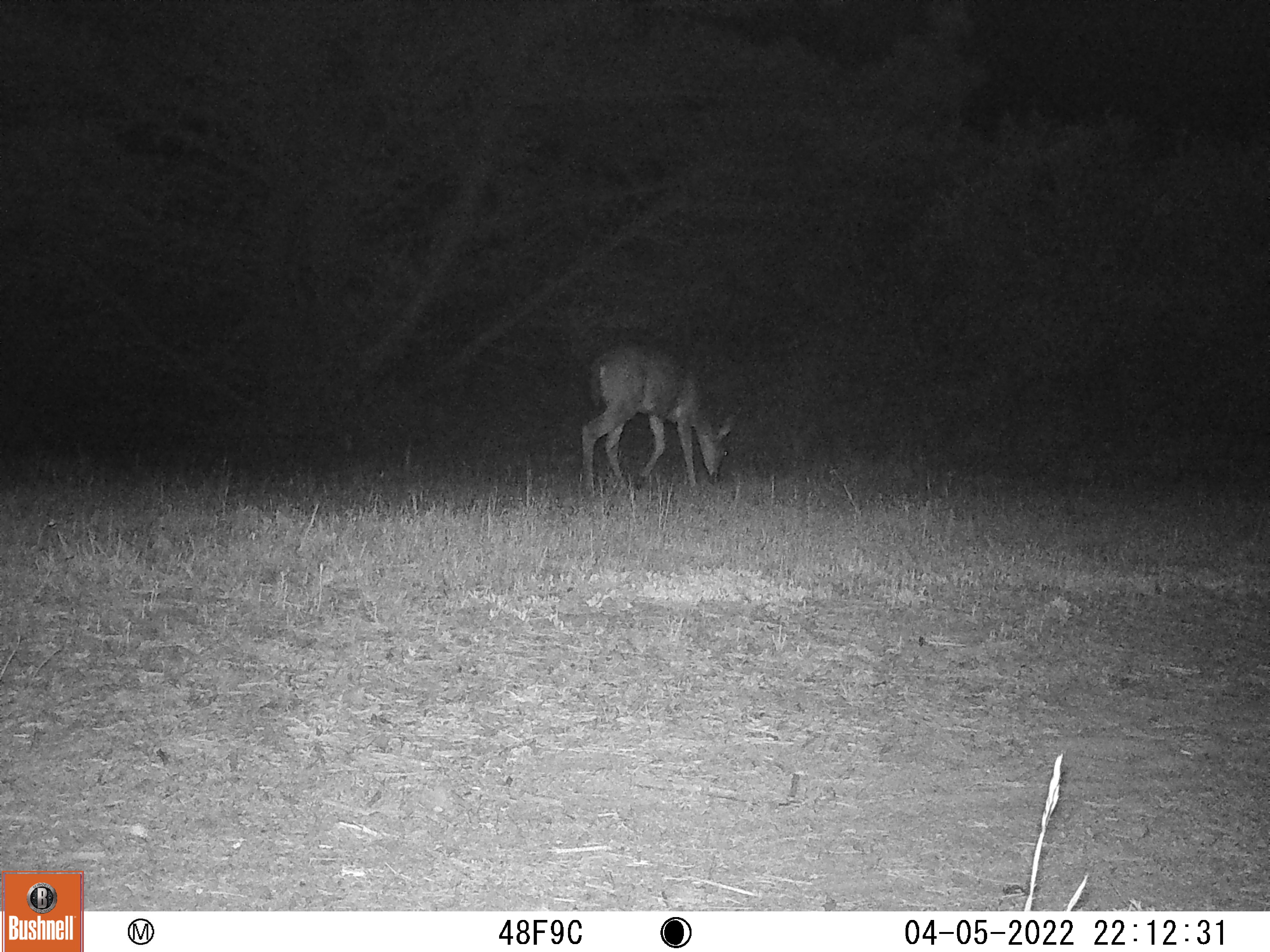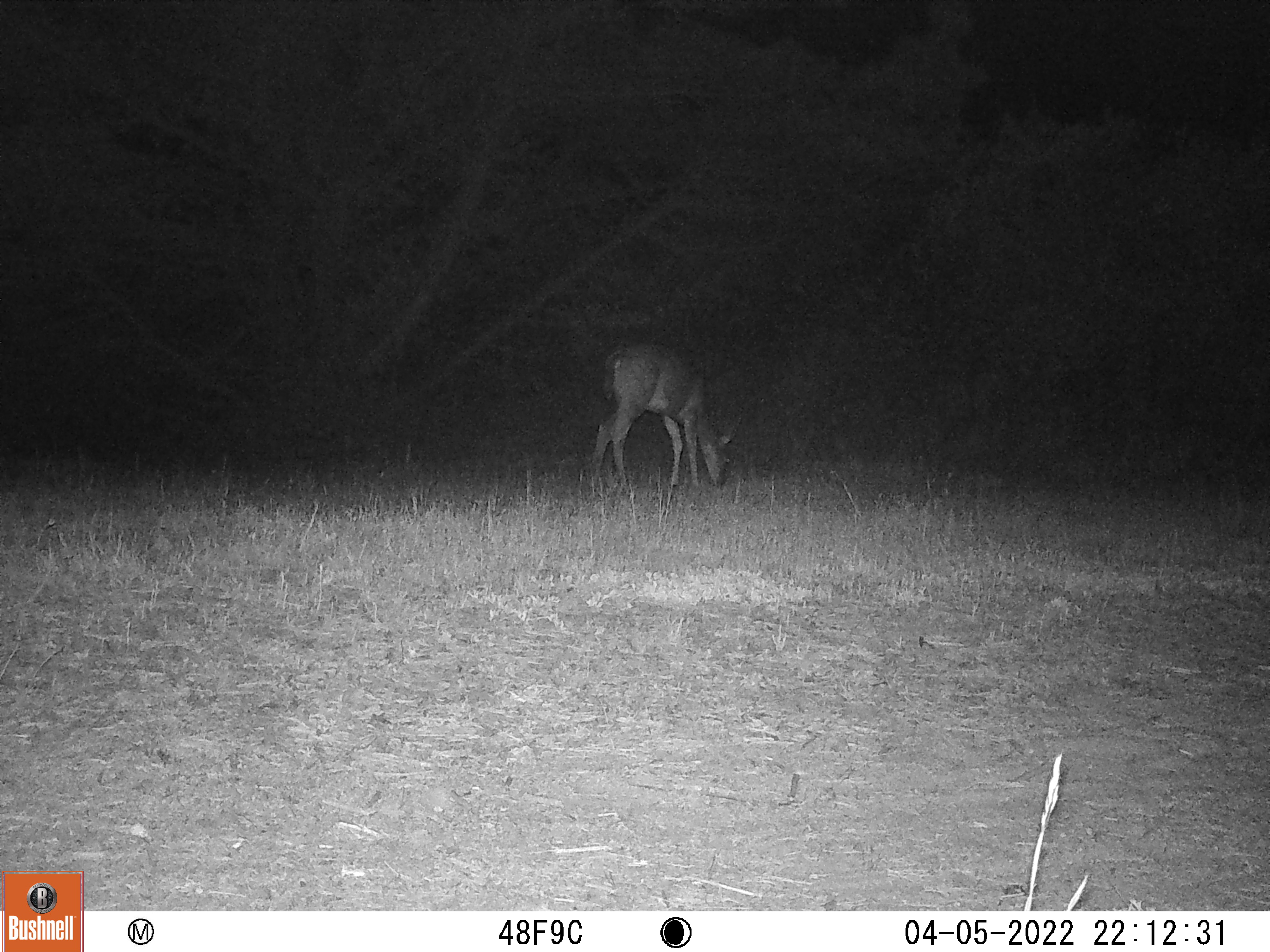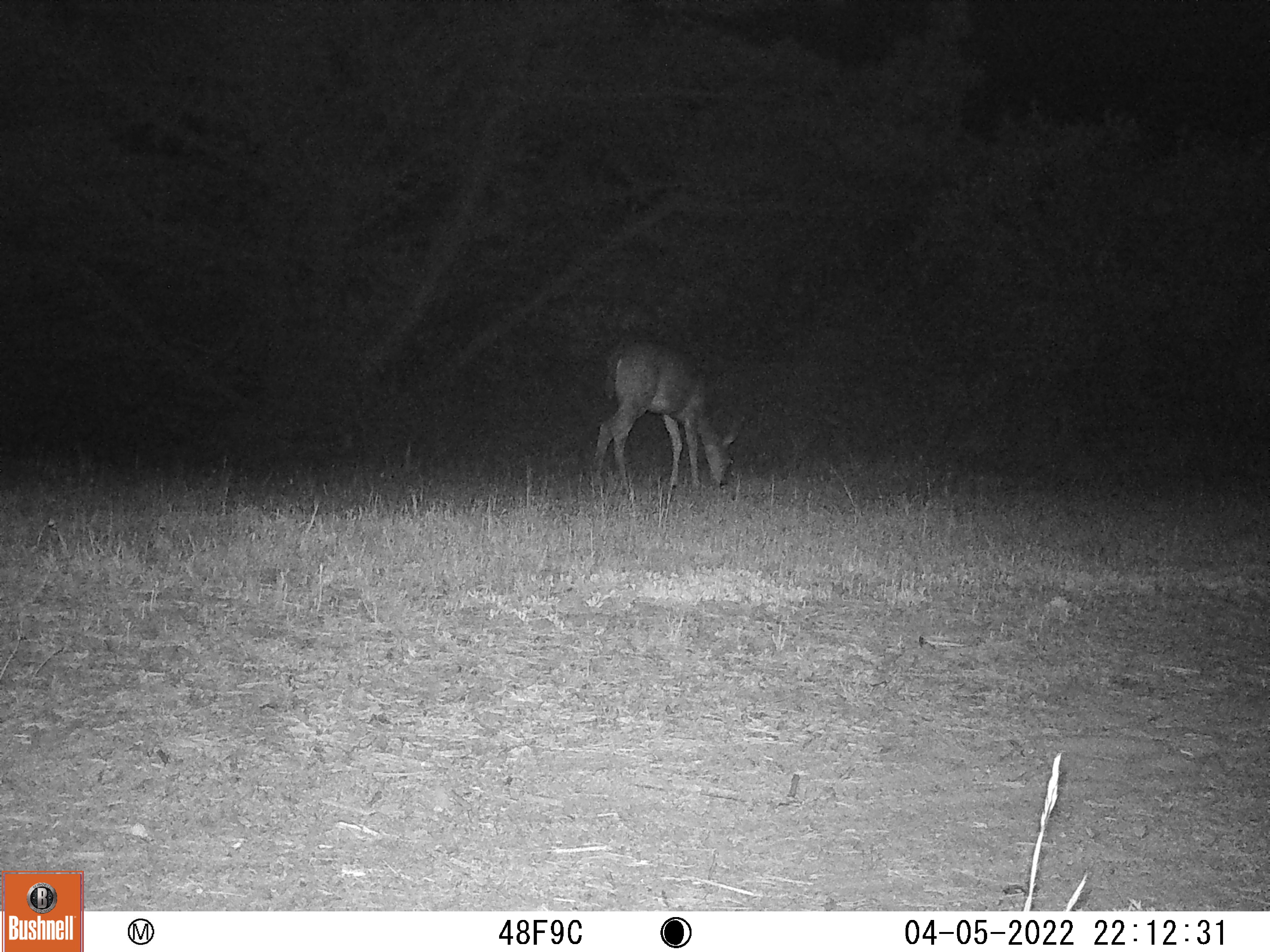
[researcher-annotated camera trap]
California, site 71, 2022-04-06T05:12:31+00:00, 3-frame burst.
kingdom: Animalia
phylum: Chordata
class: Mammalia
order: Artiodactyla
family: Cervidae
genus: Odocoileus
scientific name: Odocoileus hemionus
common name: mule deer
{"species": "mule deer (Odocoileus hemionus)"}